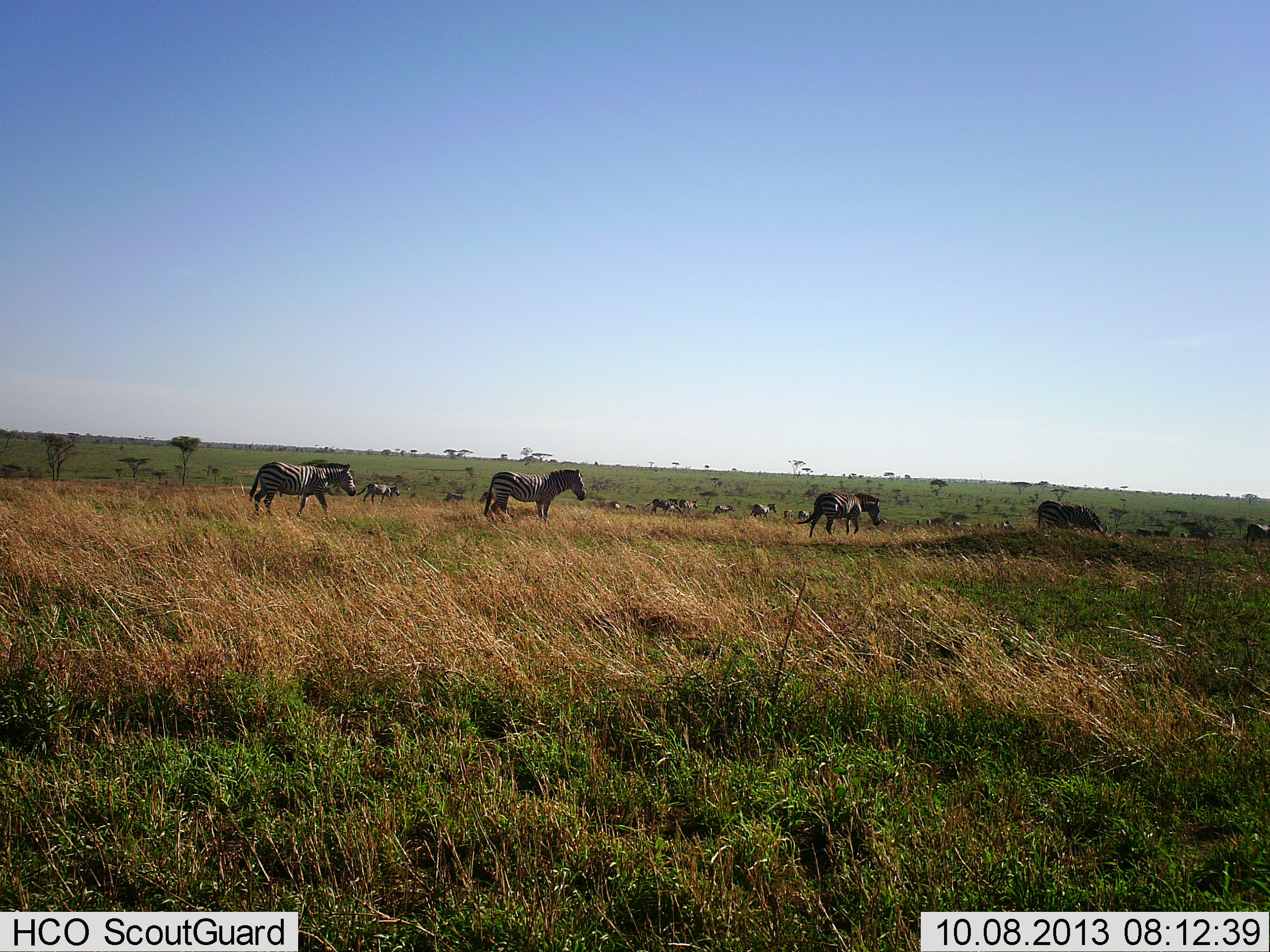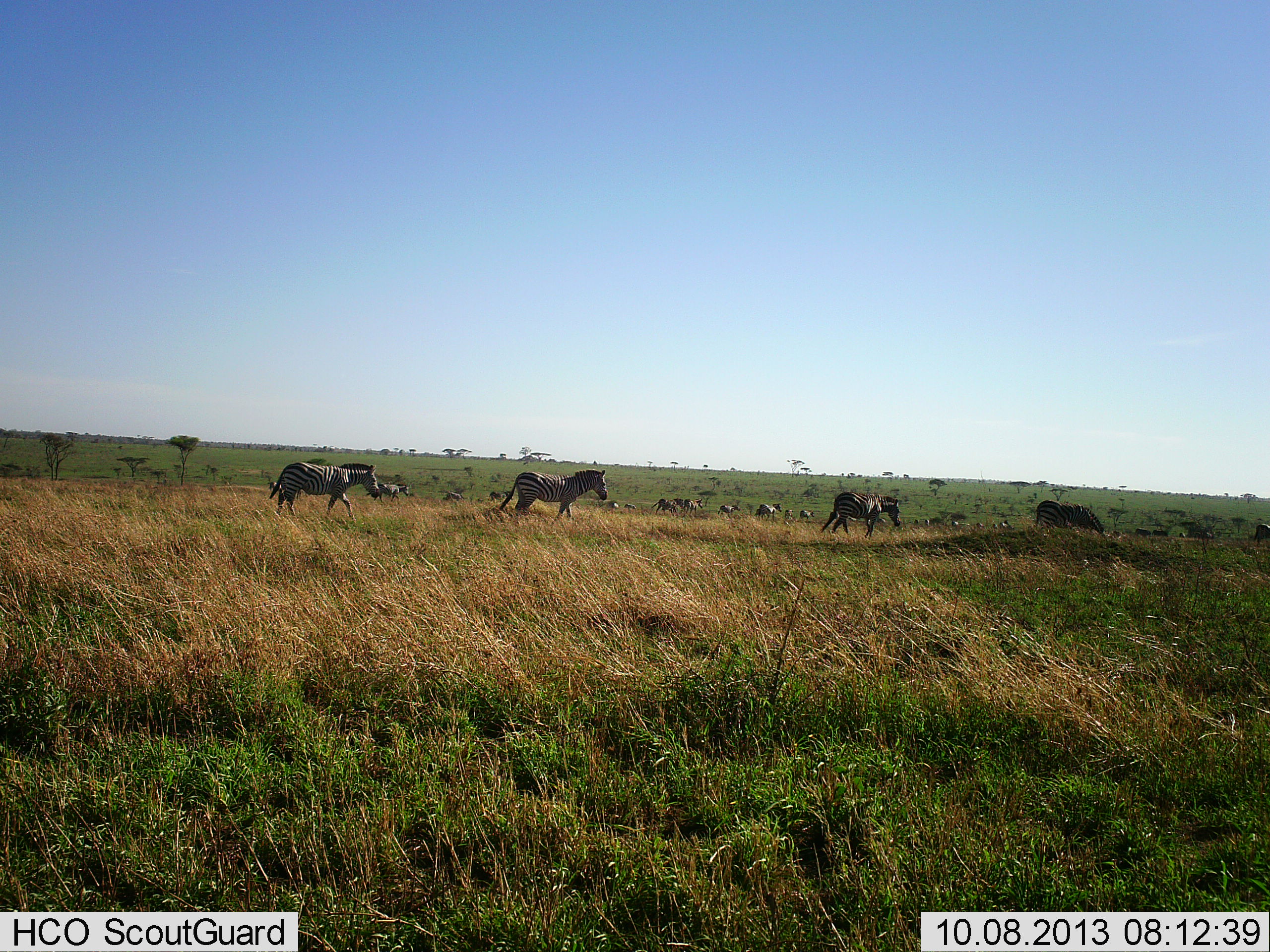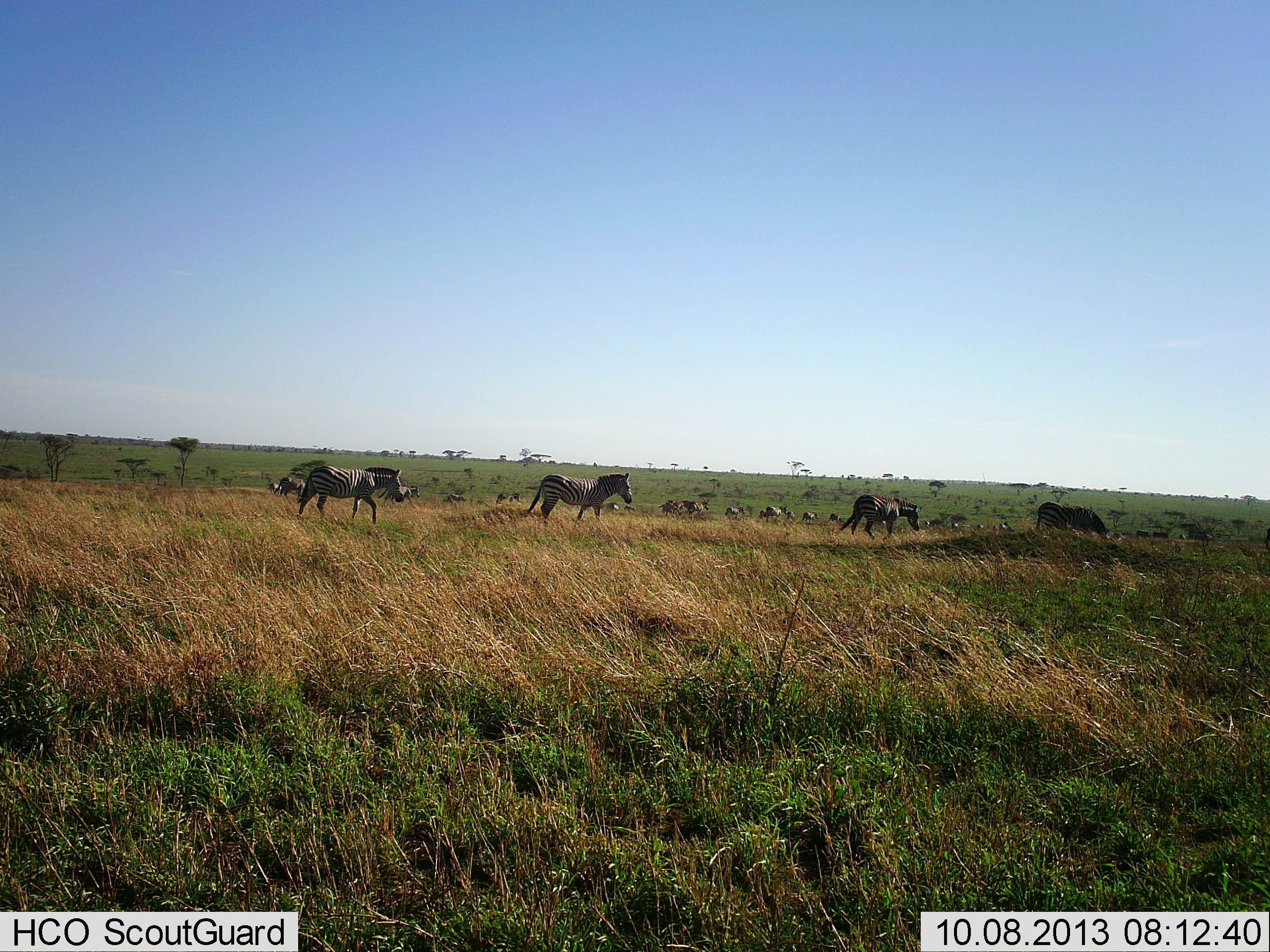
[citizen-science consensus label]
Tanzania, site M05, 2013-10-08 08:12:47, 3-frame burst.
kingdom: Animalia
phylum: Chordata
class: Mammalia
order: Perissodactyla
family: Equidae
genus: Equus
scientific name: Equus quagga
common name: plains zebra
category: zebra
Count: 11-50.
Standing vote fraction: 8%.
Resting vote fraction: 0%.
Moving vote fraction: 100%.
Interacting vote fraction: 0%.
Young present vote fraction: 0%.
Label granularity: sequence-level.